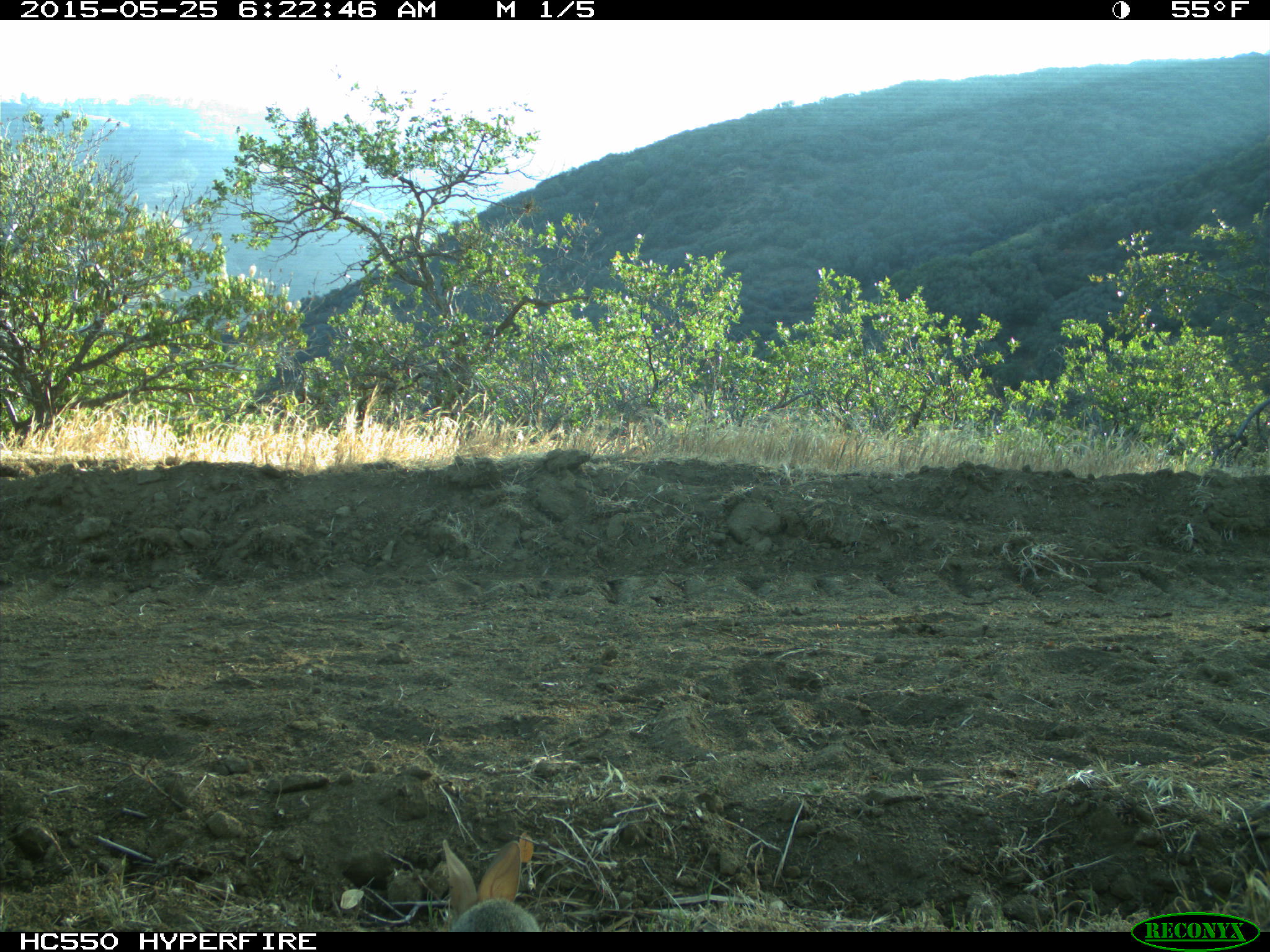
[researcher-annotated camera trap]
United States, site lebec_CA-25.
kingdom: Animalia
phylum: Chordata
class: Mammalia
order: Lagomorpha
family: Leporidae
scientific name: Leporidae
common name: rabbits and hares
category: unidentified rabbit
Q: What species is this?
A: Unidentified rabbit (rabbits and hares) (Leporidae).